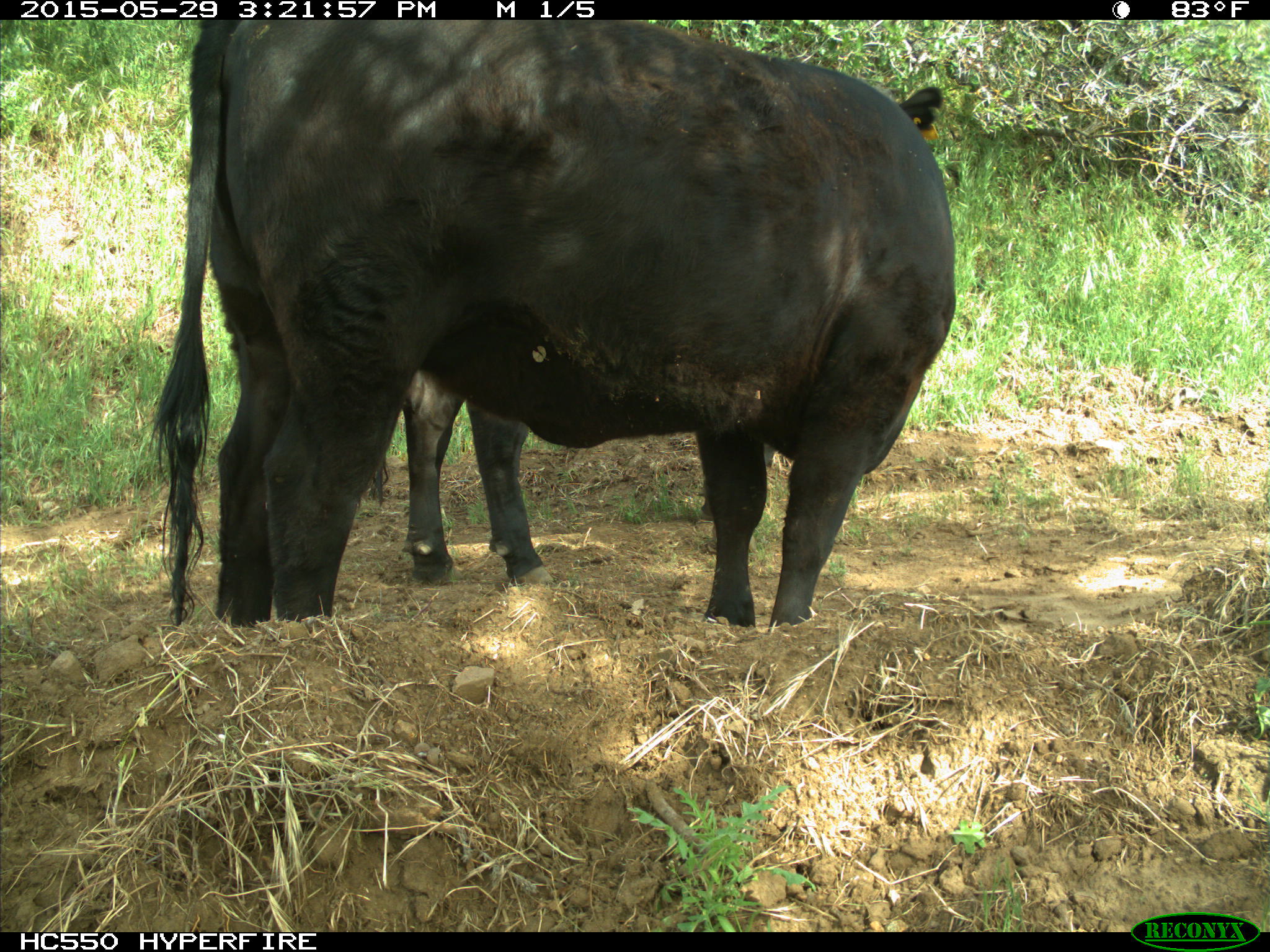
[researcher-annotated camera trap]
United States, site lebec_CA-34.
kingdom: Animalia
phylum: Chordata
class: Mammalia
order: Artiodactyla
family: Bovidae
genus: Bos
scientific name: Bos taurus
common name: domestic cow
Bos taurus (domestic cow).